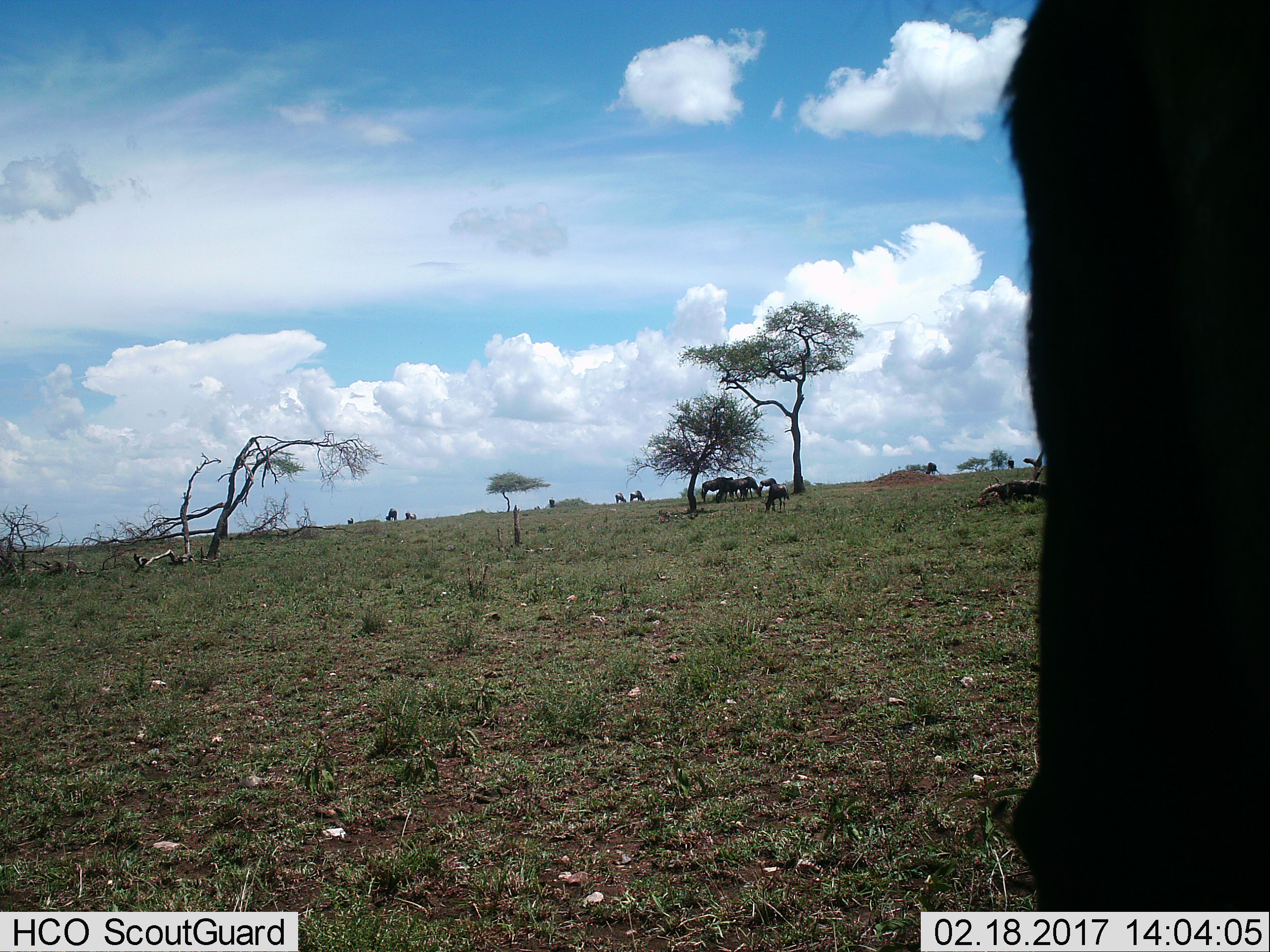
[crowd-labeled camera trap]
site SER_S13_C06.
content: unidentified animal